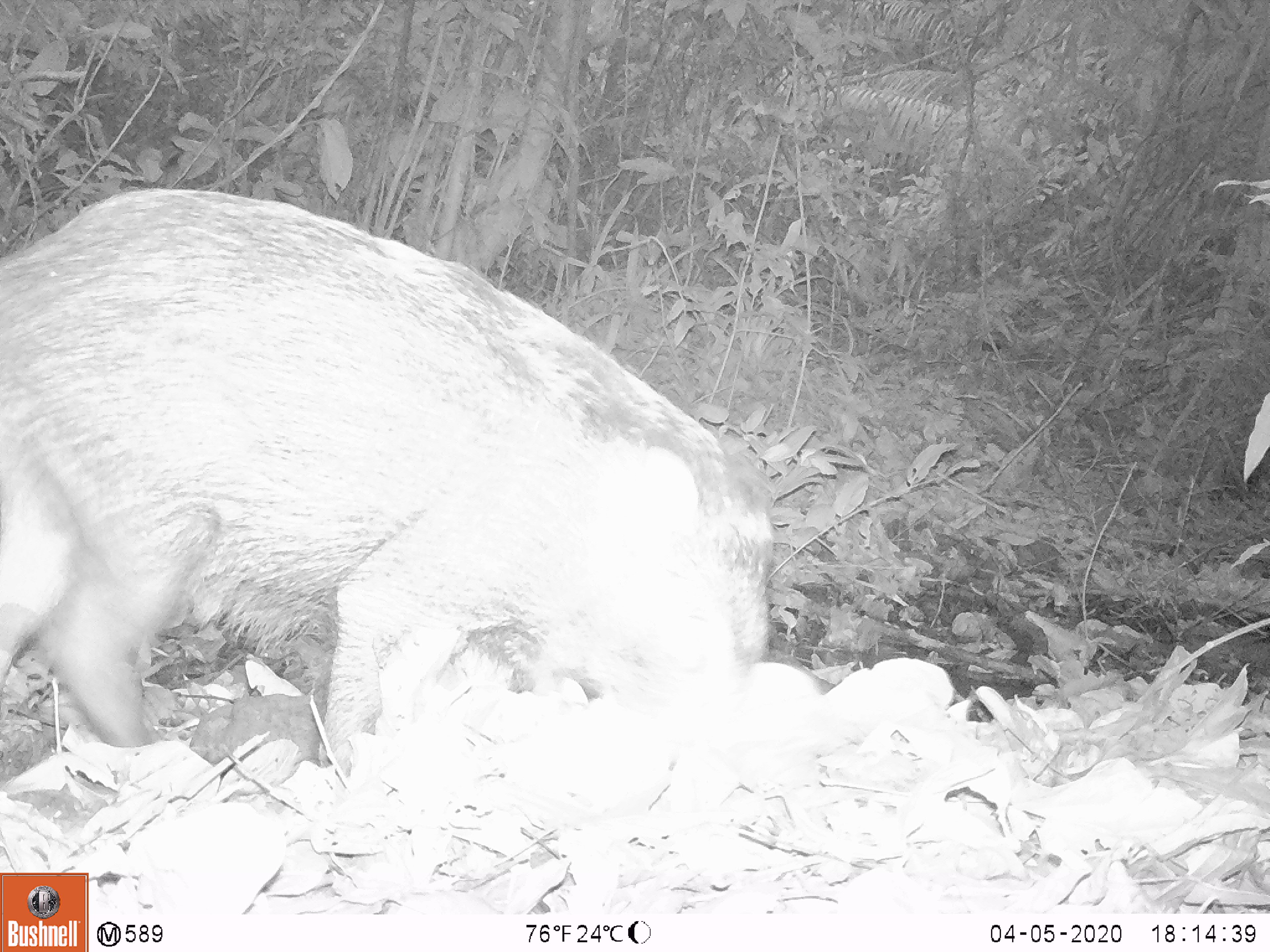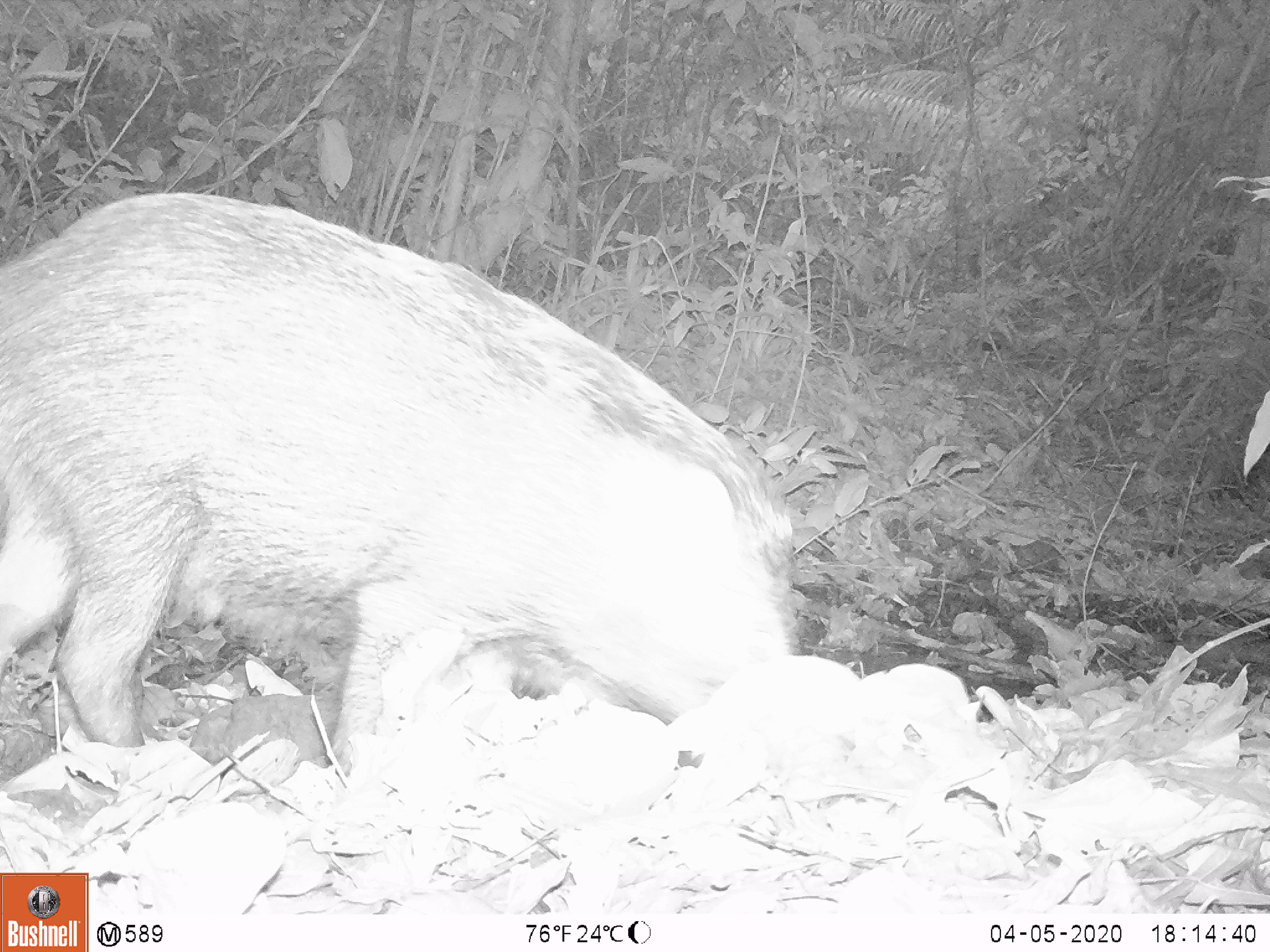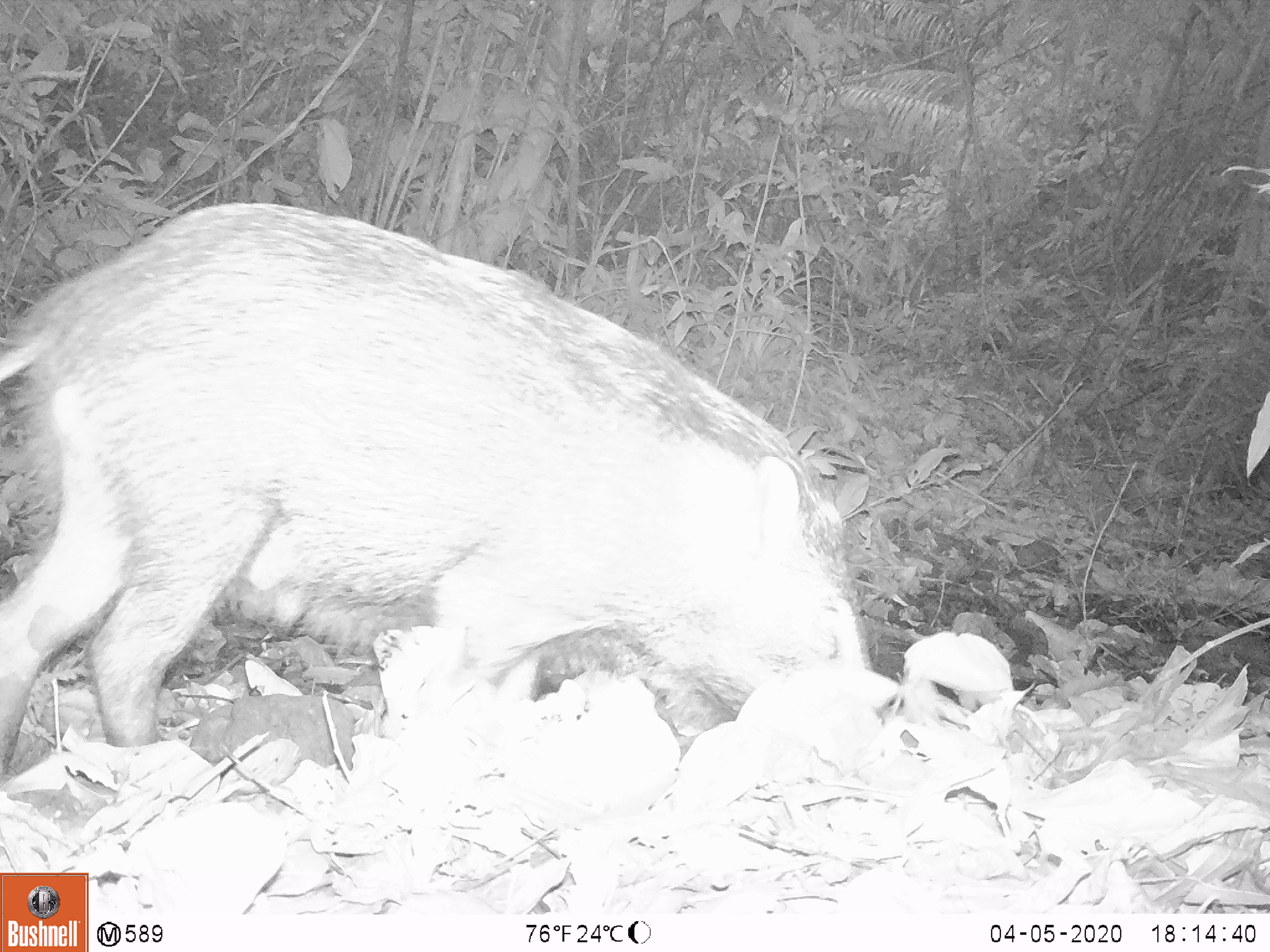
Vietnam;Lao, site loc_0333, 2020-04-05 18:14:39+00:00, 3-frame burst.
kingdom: Animalia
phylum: Chordata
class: Mammalia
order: Artiodactyla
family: Suidae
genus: Sus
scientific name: Sus scrofa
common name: eurasian wild pig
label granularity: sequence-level